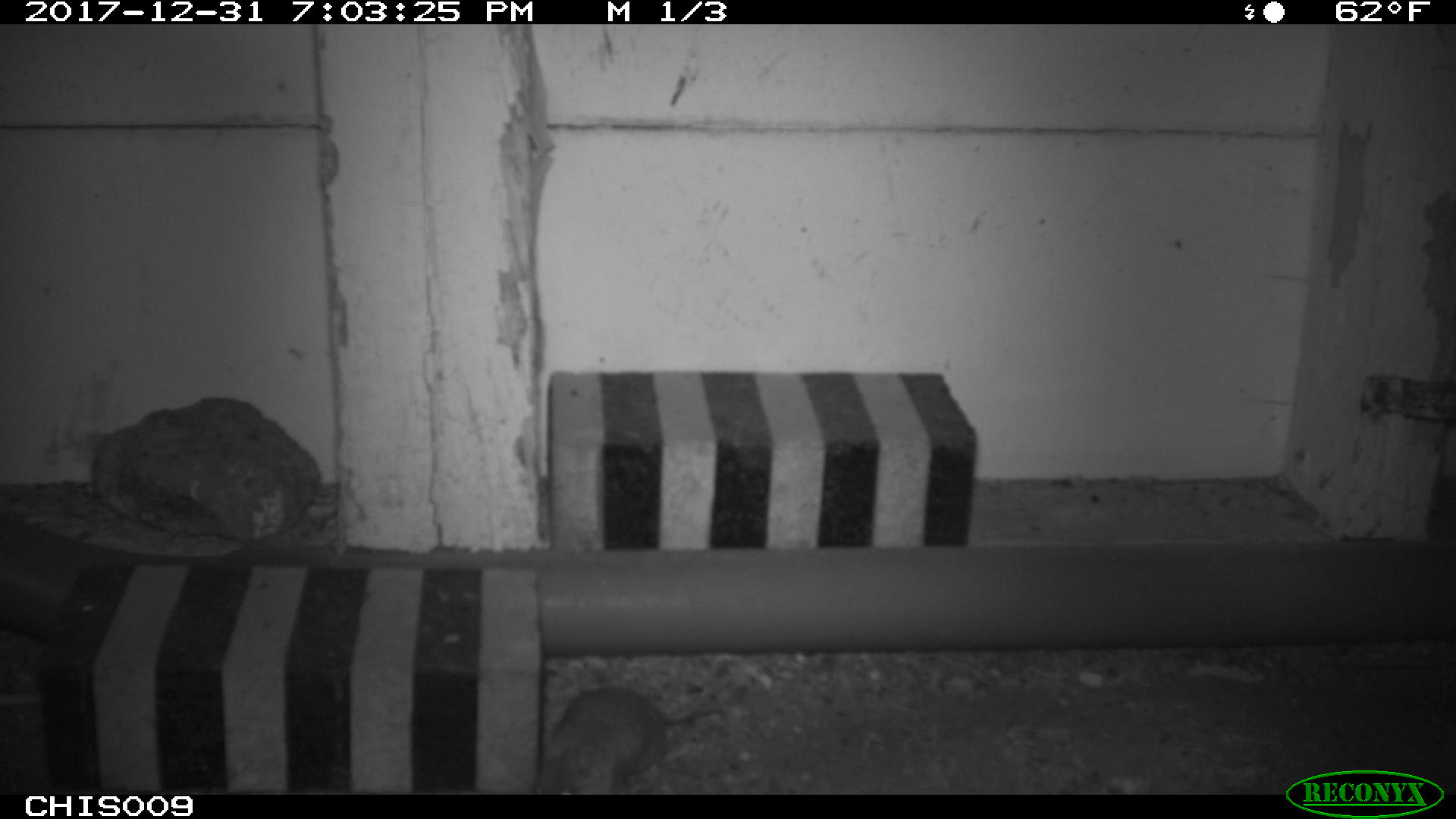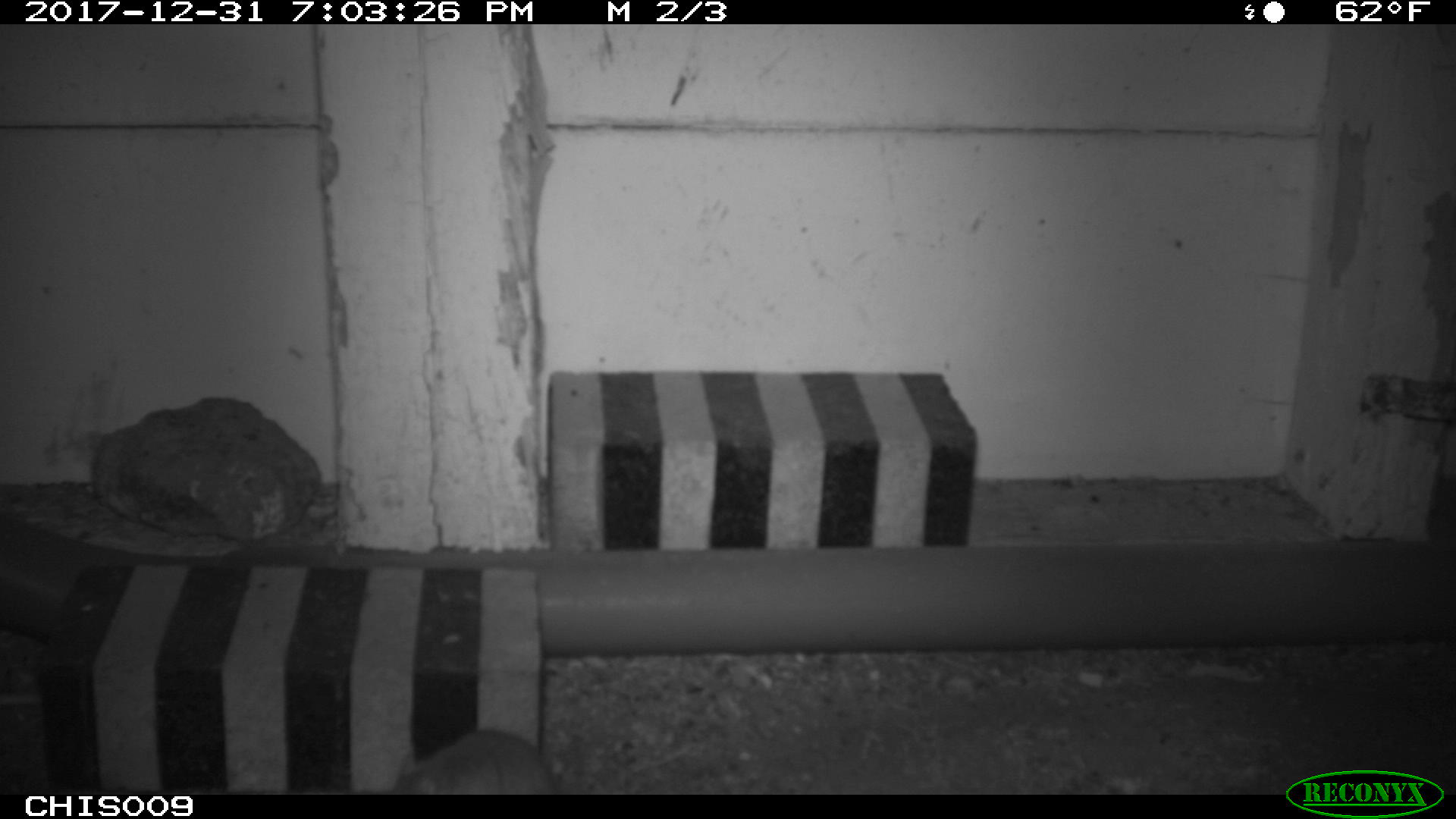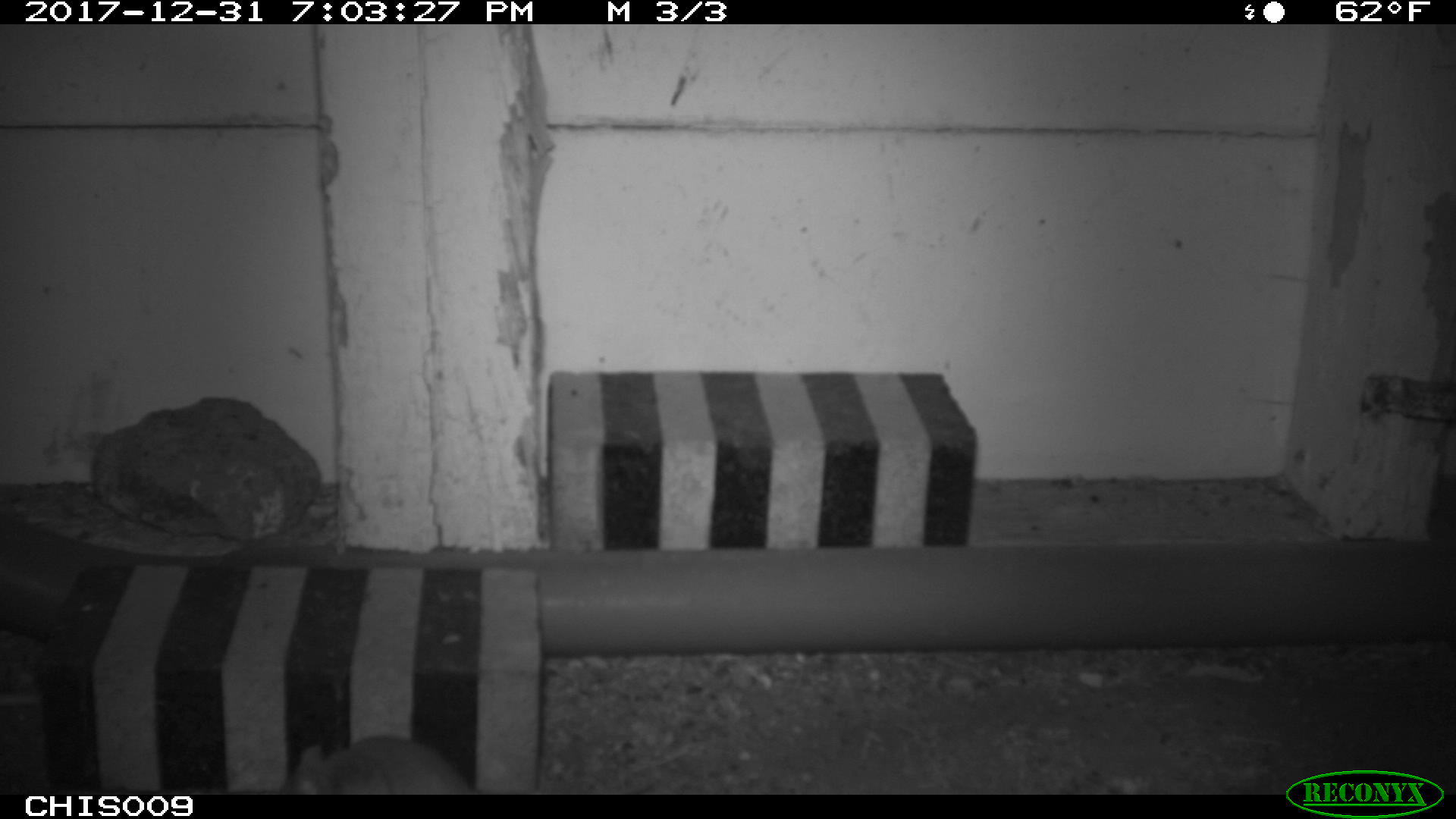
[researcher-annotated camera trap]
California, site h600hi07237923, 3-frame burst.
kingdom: Animalia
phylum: Chordata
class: Mammalia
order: Rodentia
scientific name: Rodentia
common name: rodent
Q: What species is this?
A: Rodent (Rodentia).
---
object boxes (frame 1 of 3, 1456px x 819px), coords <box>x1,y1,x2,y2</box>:
rodent: <box>538,685,748,795</box>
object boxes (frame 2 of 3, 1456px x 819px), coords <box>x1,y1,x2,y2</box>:
rodent: <box>392,730,555,795</box>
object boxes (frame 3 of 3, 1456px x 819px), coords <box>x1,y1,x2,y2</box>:
rodent: <box>279,735,477,795</box>